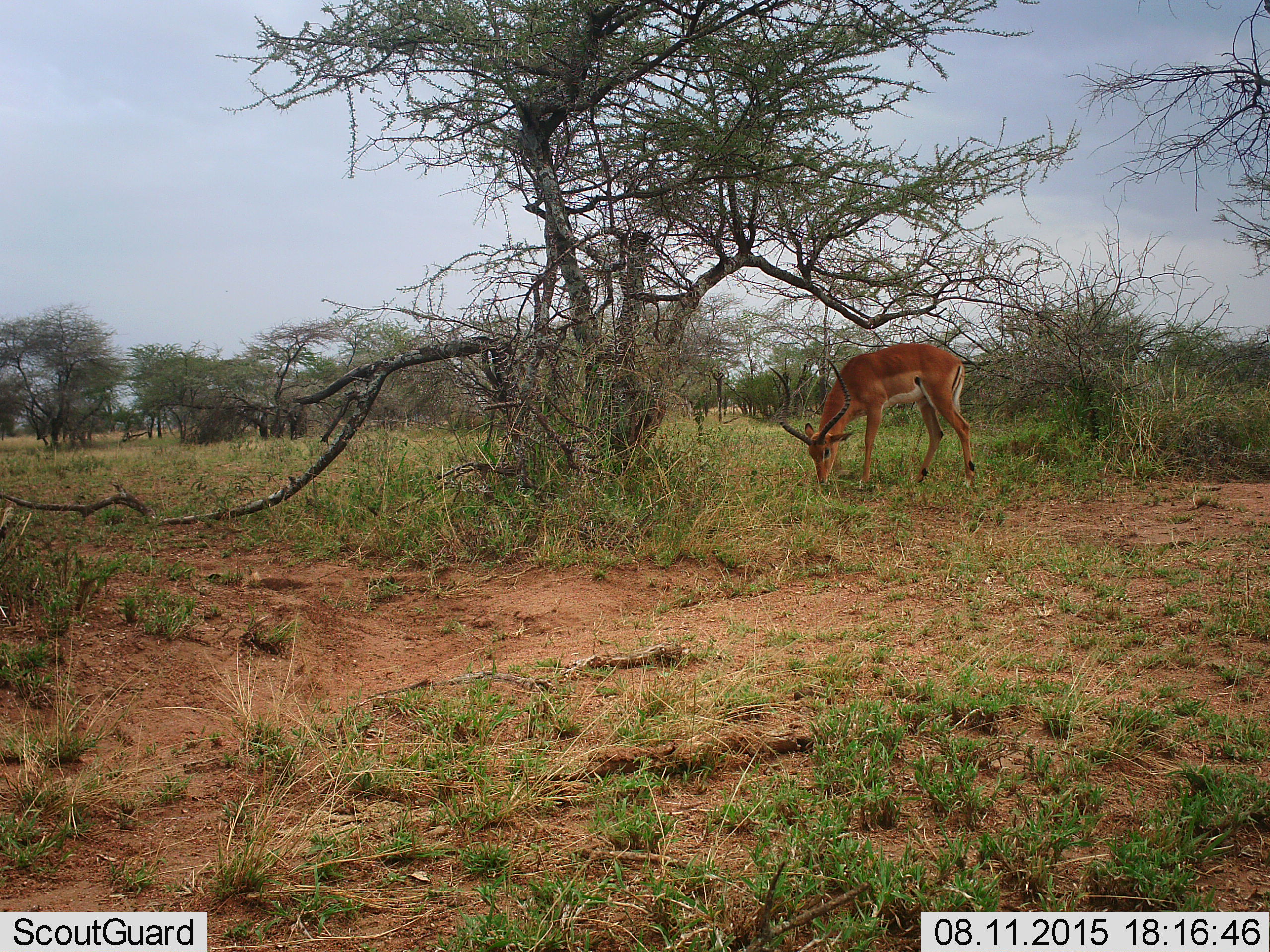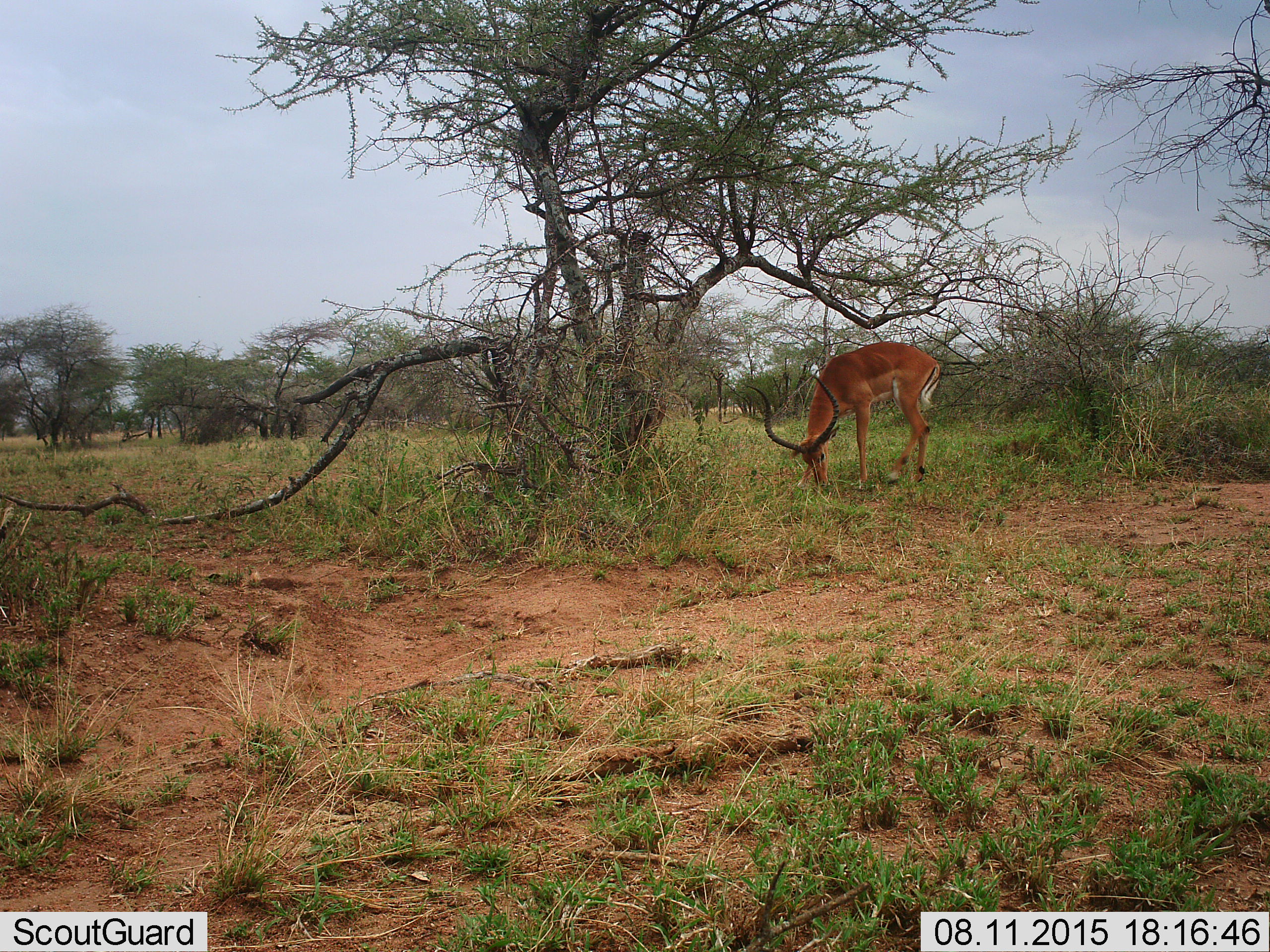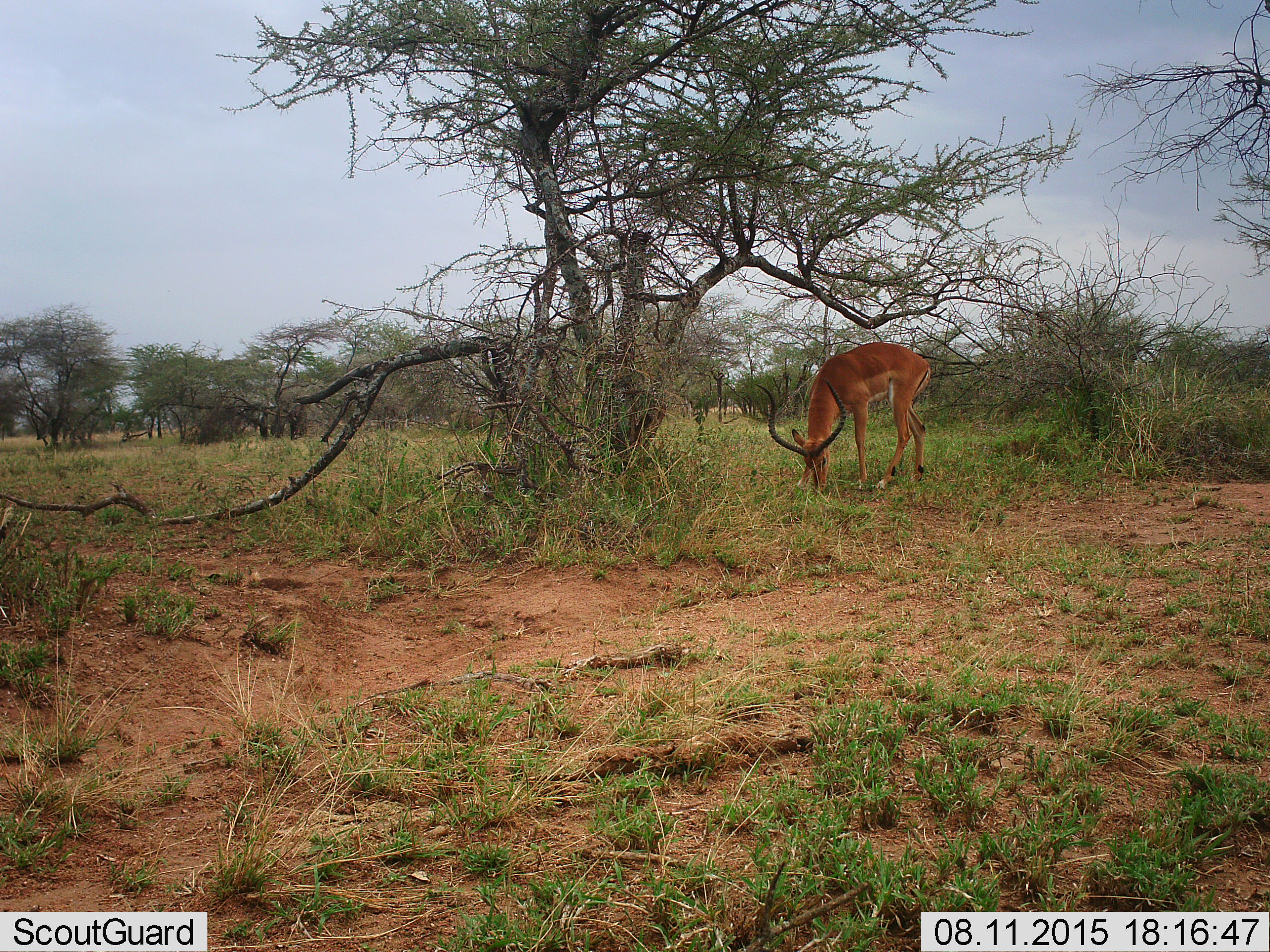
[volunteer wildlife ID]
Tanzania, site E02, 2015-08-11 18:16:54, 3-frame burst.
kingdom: Animalia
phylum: Chordata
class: Mammalia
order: Artiodactyla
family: Bovidae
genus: Aepyceros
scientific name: Aepyceros melampus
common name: impala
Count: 1.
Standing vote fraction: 7%.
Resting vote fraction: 0%.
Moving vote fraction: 0%.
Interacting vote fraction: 0%.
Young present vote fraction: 0%.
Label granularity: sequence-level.